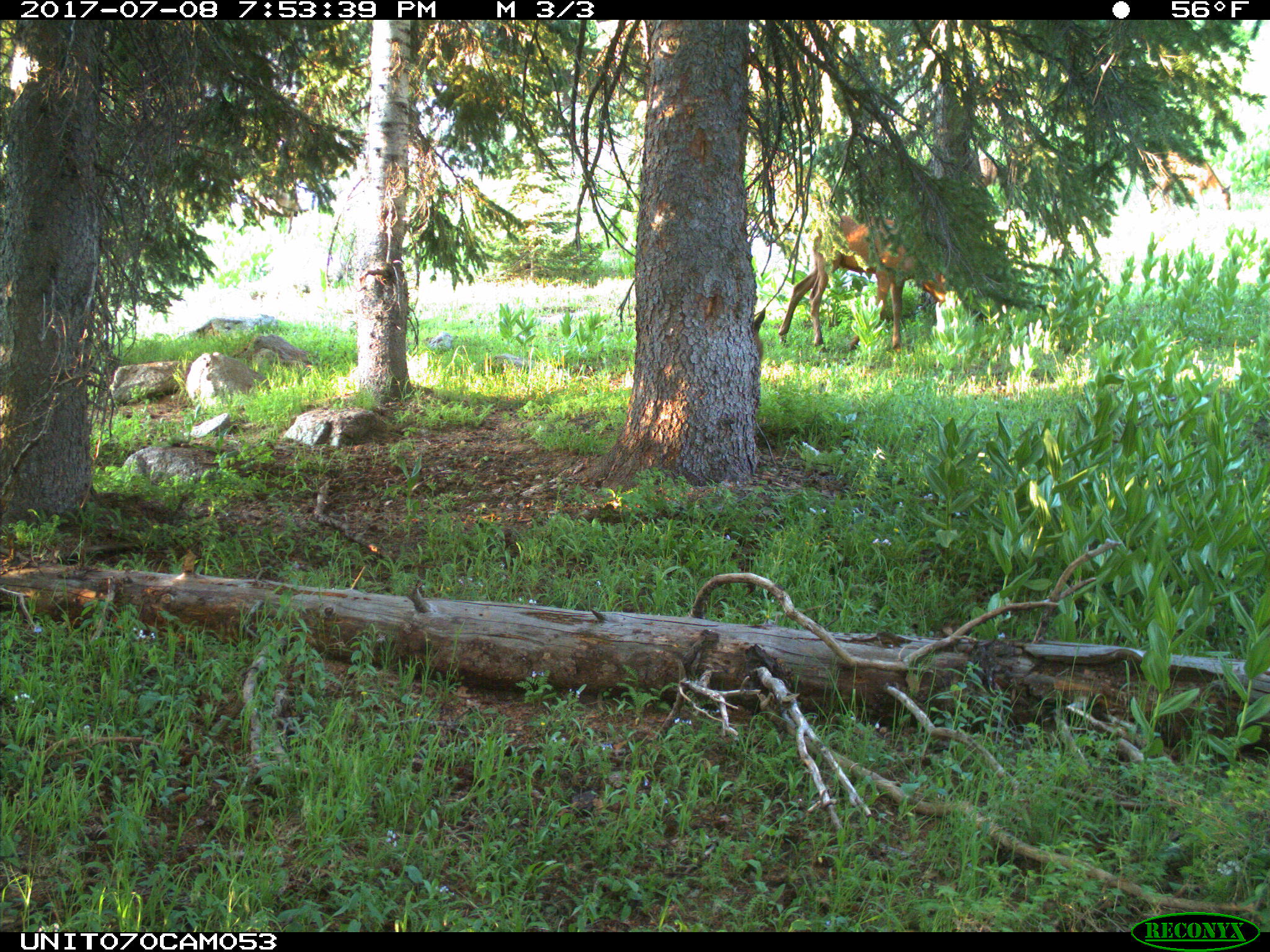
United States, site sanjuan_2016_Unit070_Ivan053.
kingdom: Animalia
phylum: Chordata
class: Mammalia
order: Artiodactyla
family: Cervidae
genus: Cervus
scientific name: Cervus elaphus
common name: red deer